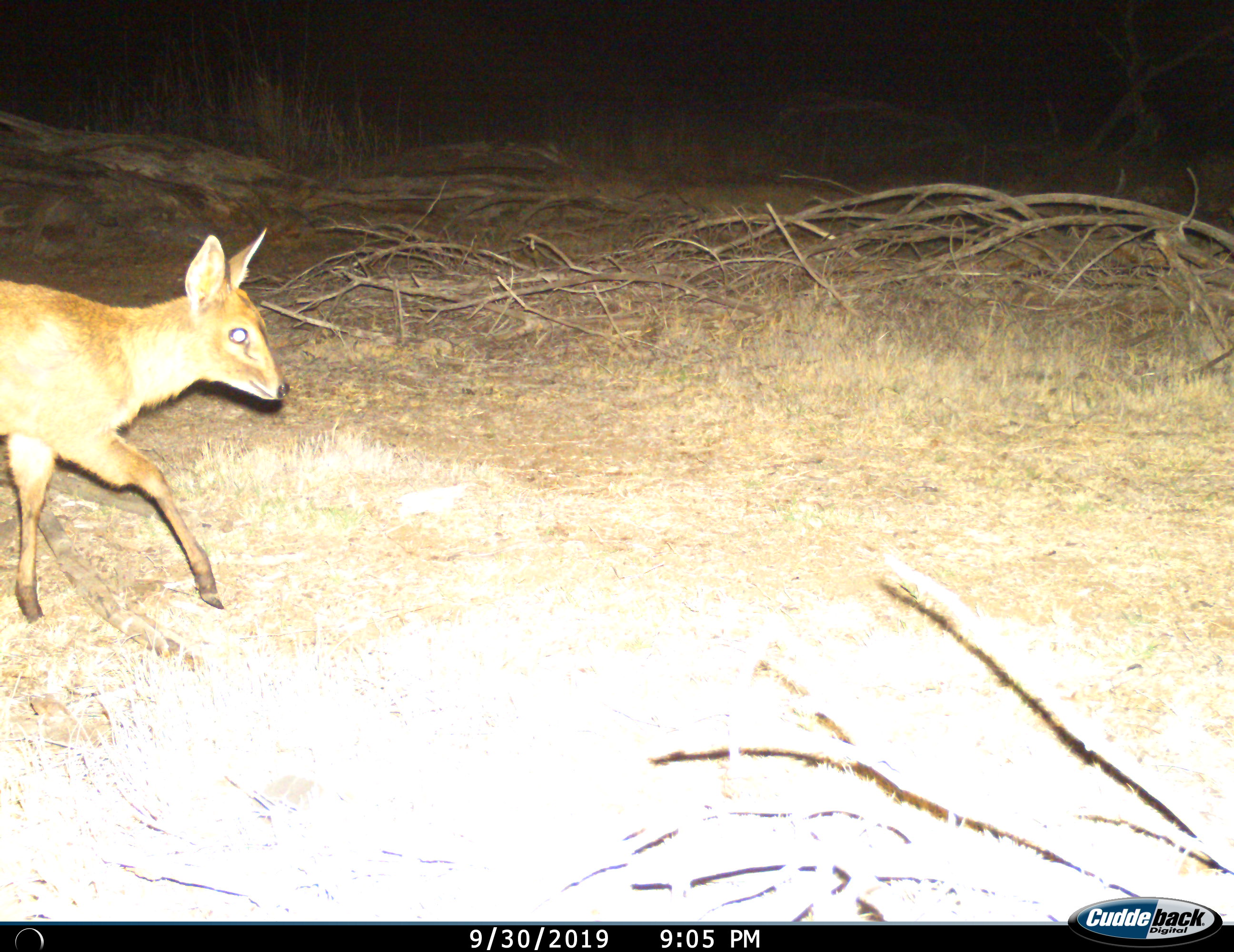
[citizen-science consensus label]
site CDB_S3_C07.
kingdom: Animalia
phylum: Chordata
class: Mammalia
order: Artiodactyla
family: Bovidae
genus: Sylvicapra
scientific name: Sylvicapra grimmia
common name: common duiker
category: duikercommongrey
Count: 1.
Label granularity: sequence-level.